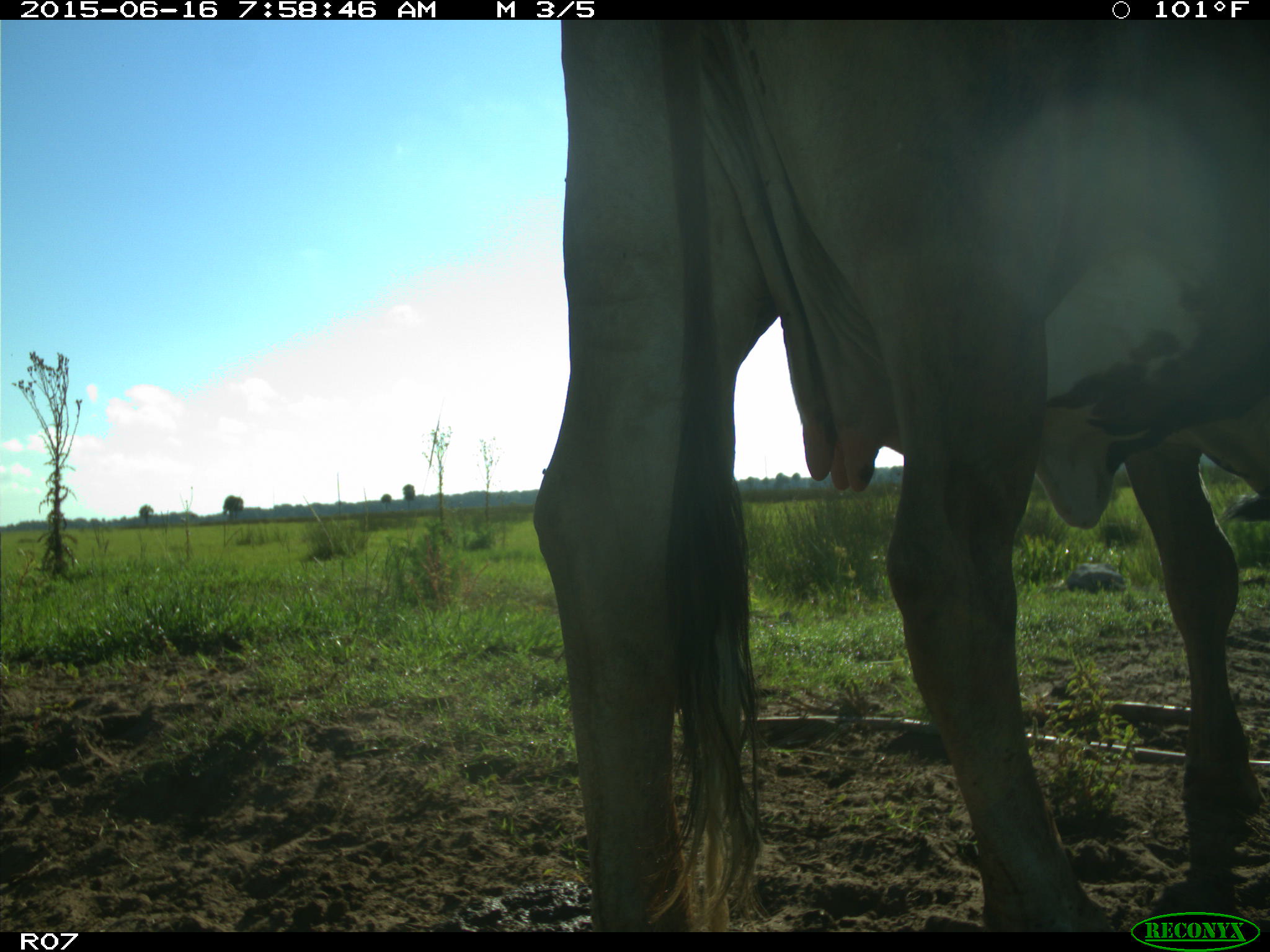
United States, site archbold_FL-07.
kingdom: Animalia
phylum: Chordata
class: Mammalia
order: Artiodactyla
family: Bovidae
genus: Bos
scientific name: Bos taurus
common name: domestic cow